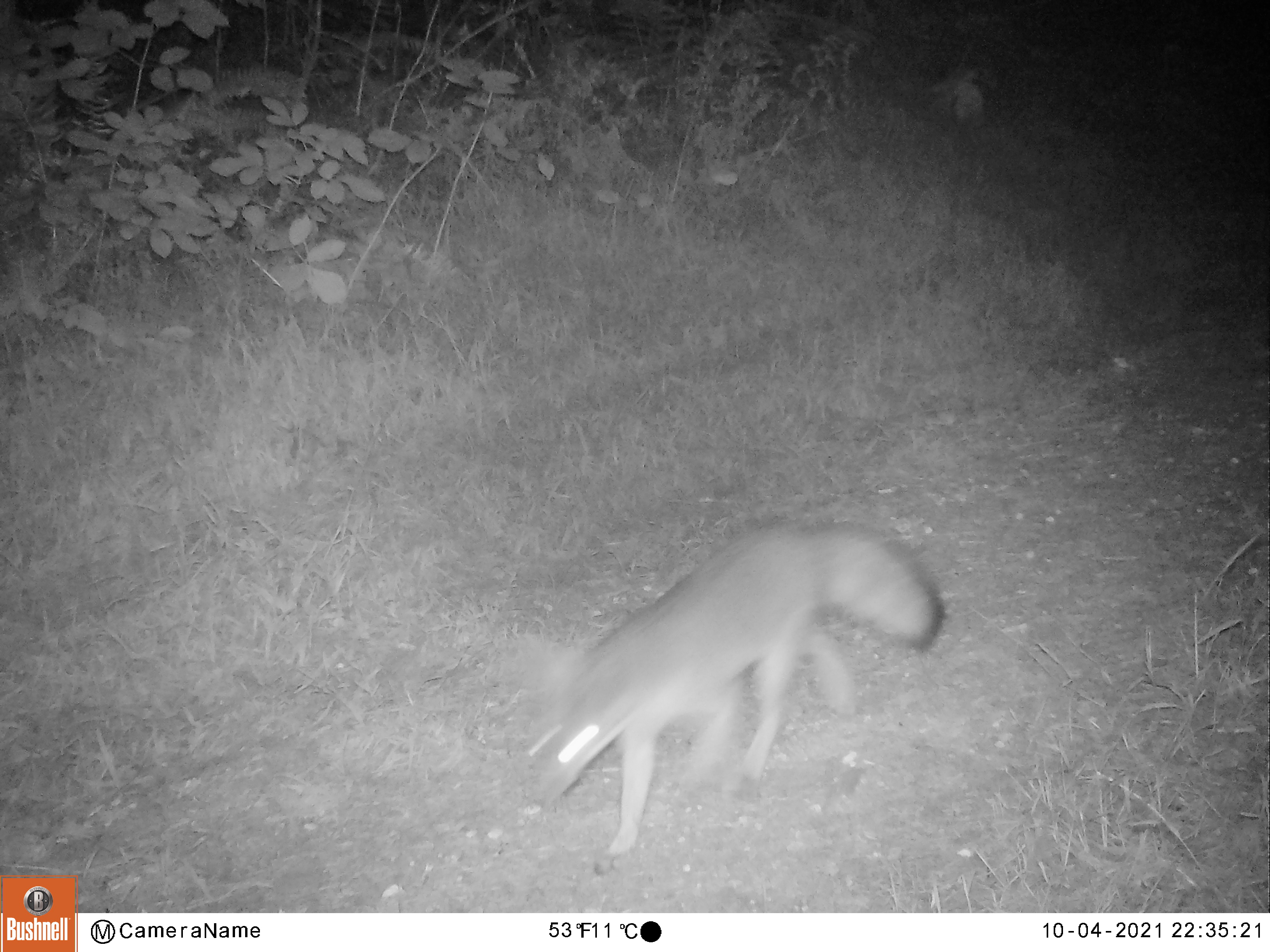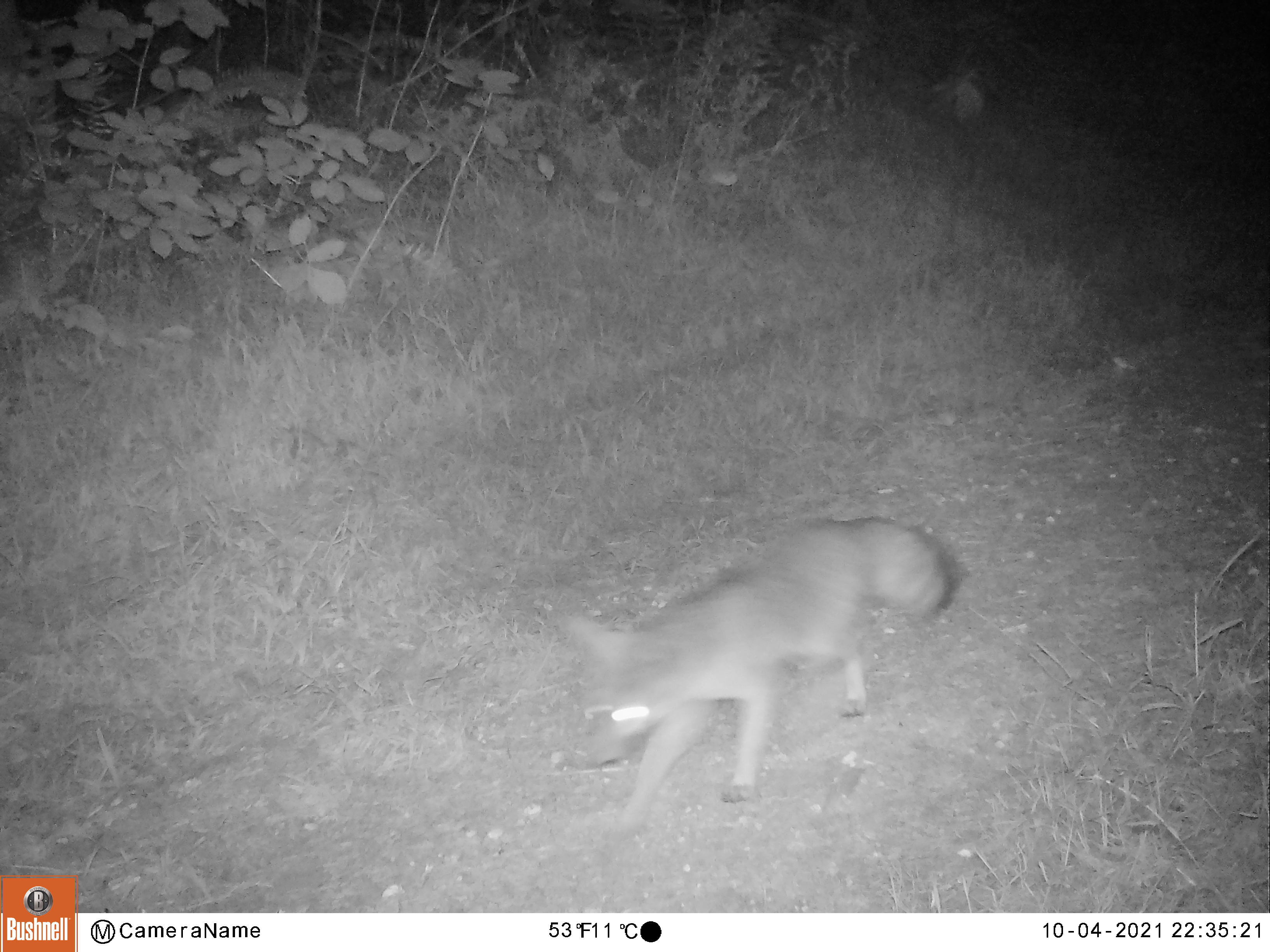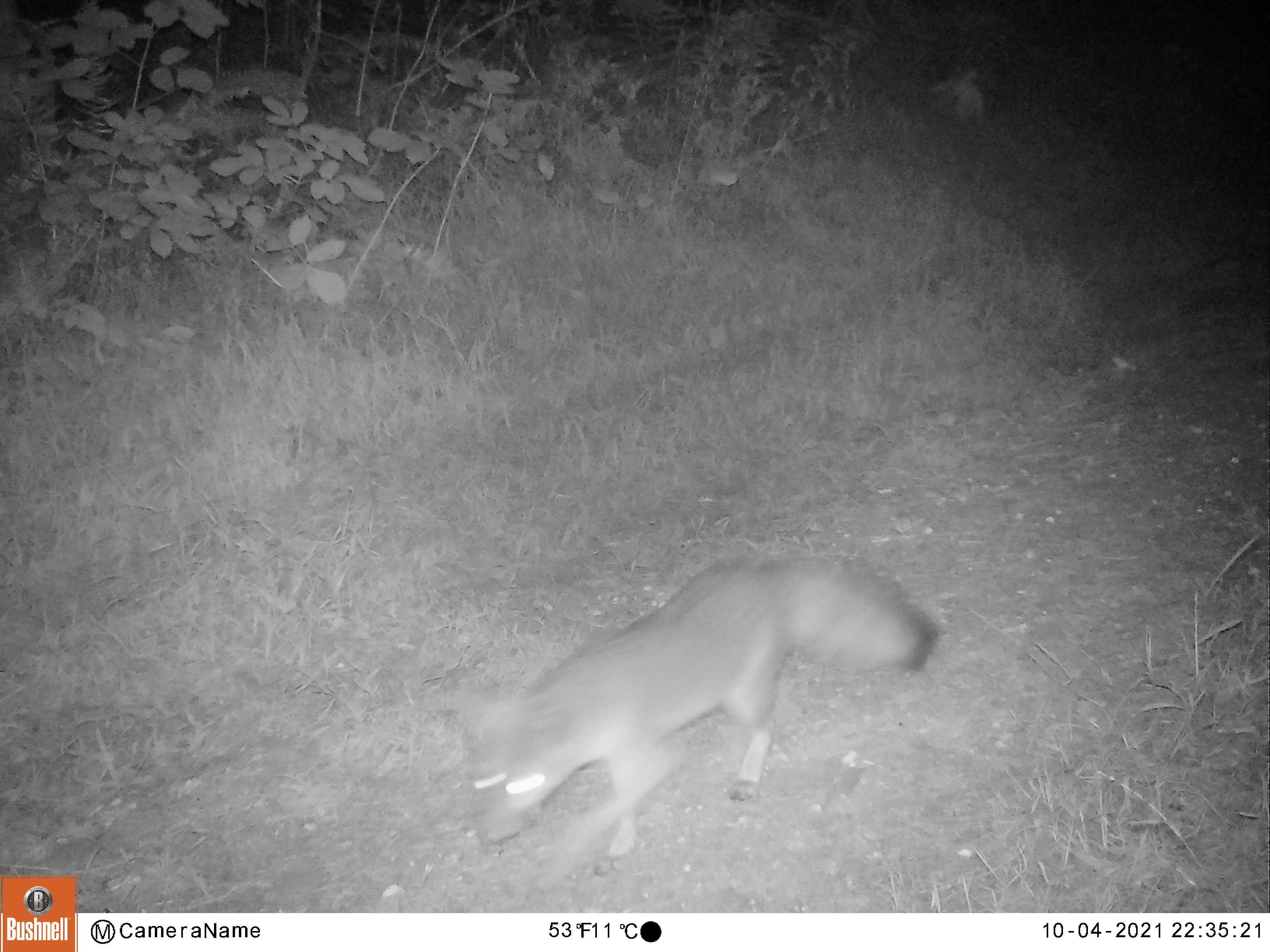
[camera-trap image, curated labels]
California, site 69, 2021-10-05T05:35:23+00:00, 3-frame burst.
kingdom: Animalia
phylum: Chordata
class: Mammalia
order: Carnivora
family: Canidae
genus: Urocyon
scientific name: Urocyon cinereoargenteus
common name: gray fox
Gray fox (Urocyon cinereoargenteus).